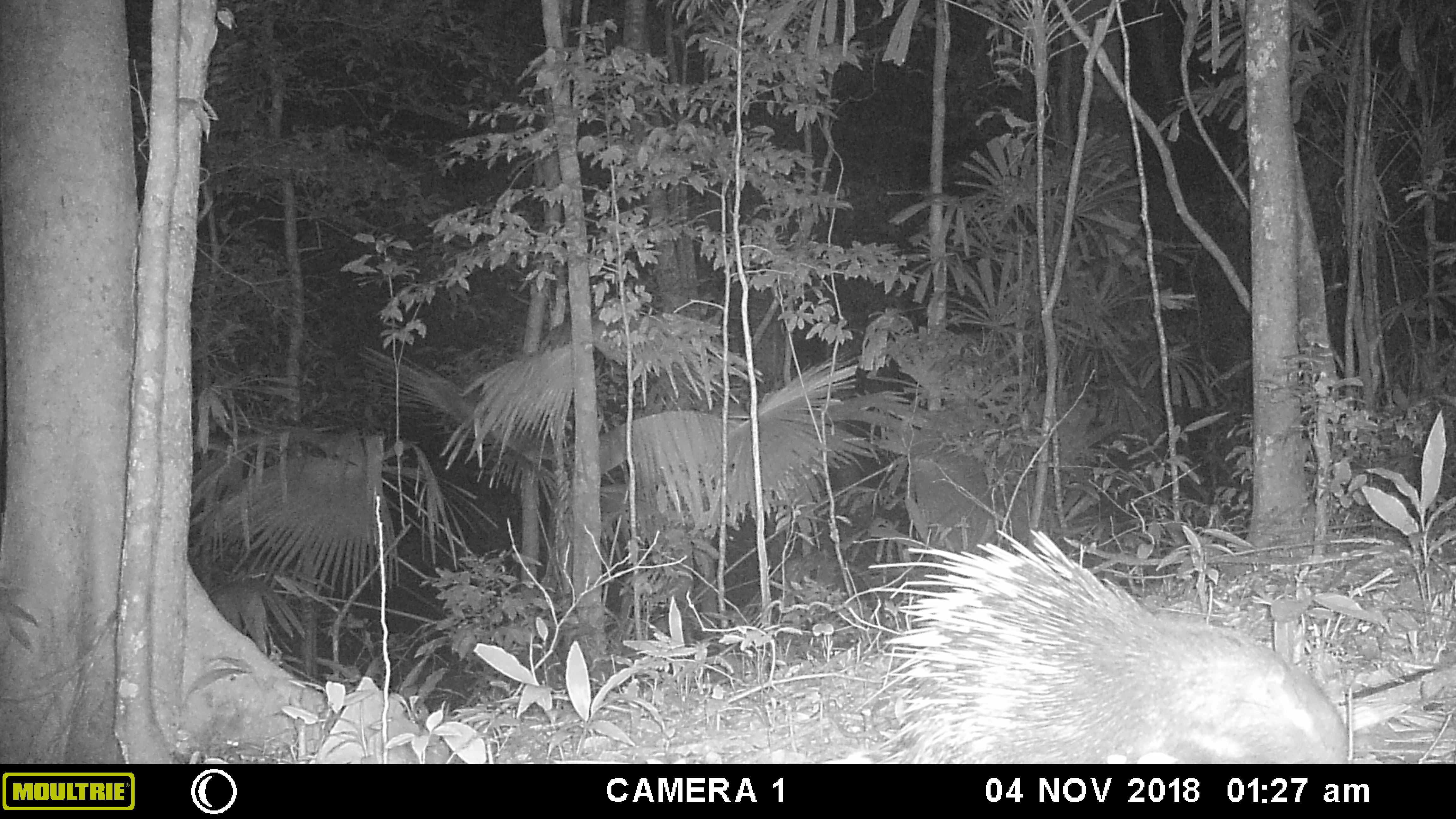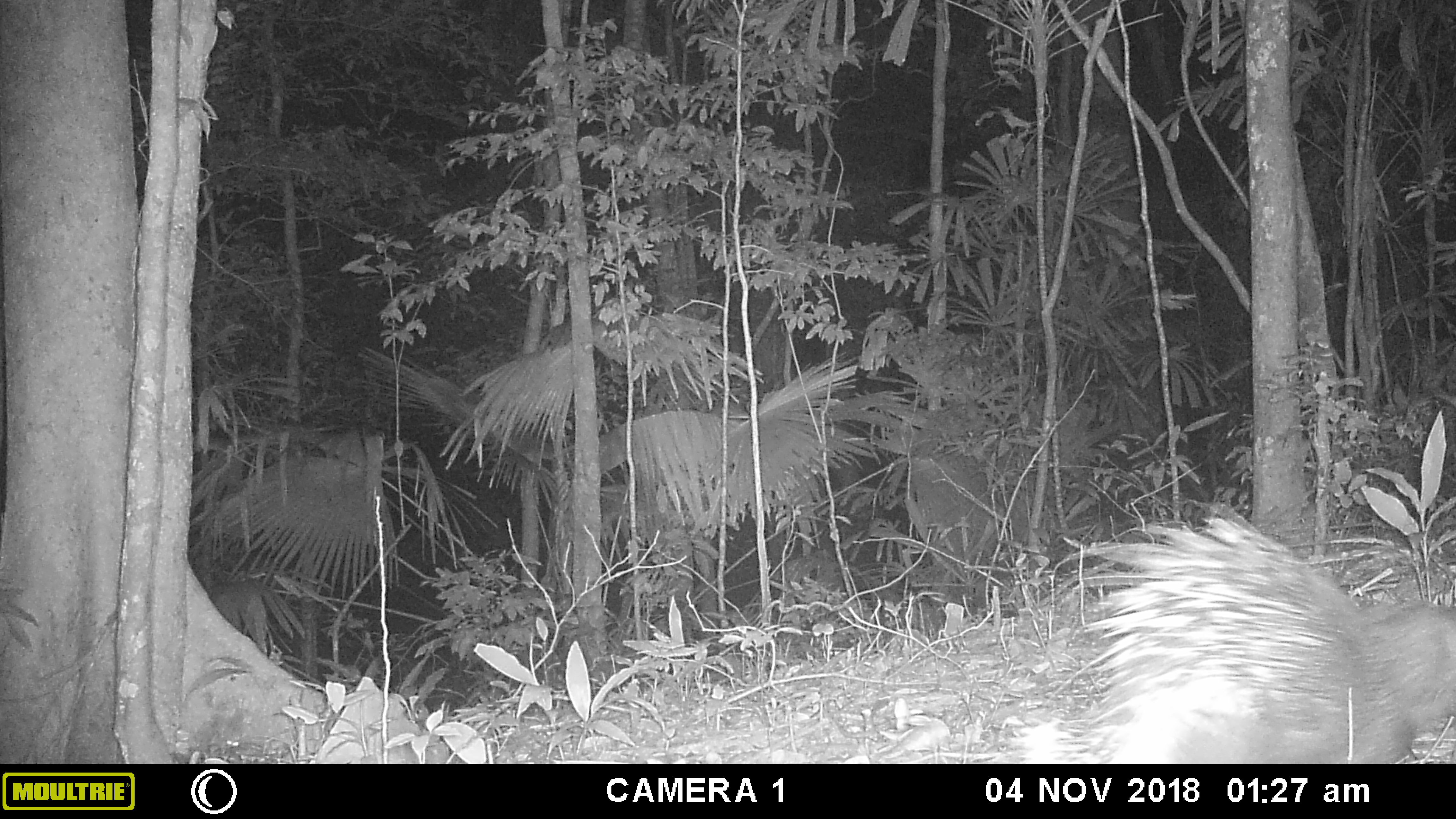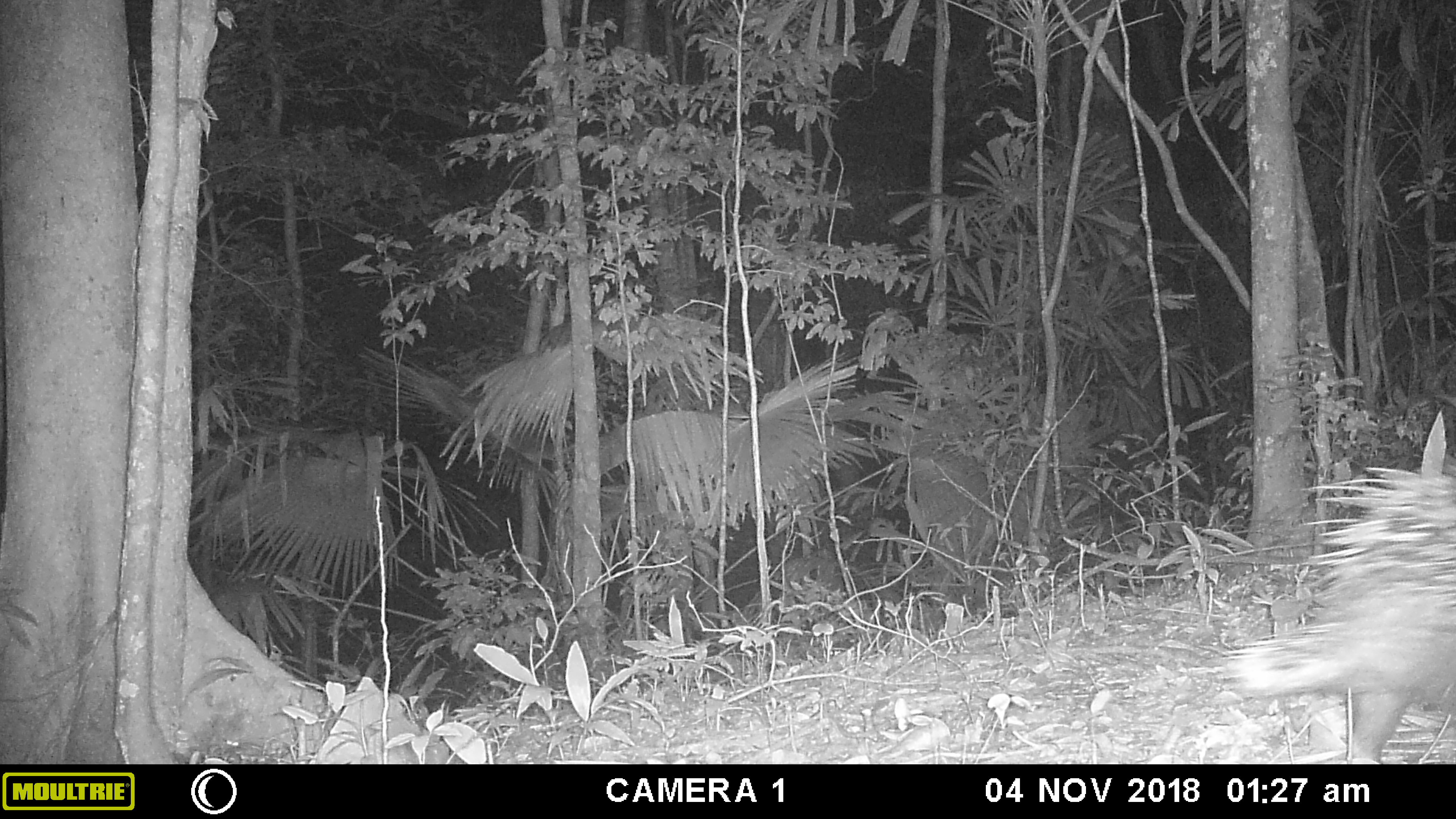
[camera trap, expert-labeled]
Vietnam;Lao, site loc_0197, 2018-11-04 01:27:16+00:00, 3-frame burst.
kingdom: Animalia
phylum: Chordata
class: Mammalia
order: Rodentia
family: Hystricidae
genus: Hystrix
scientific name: Hystrix brachyura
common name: malayan porcupine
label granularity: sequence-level